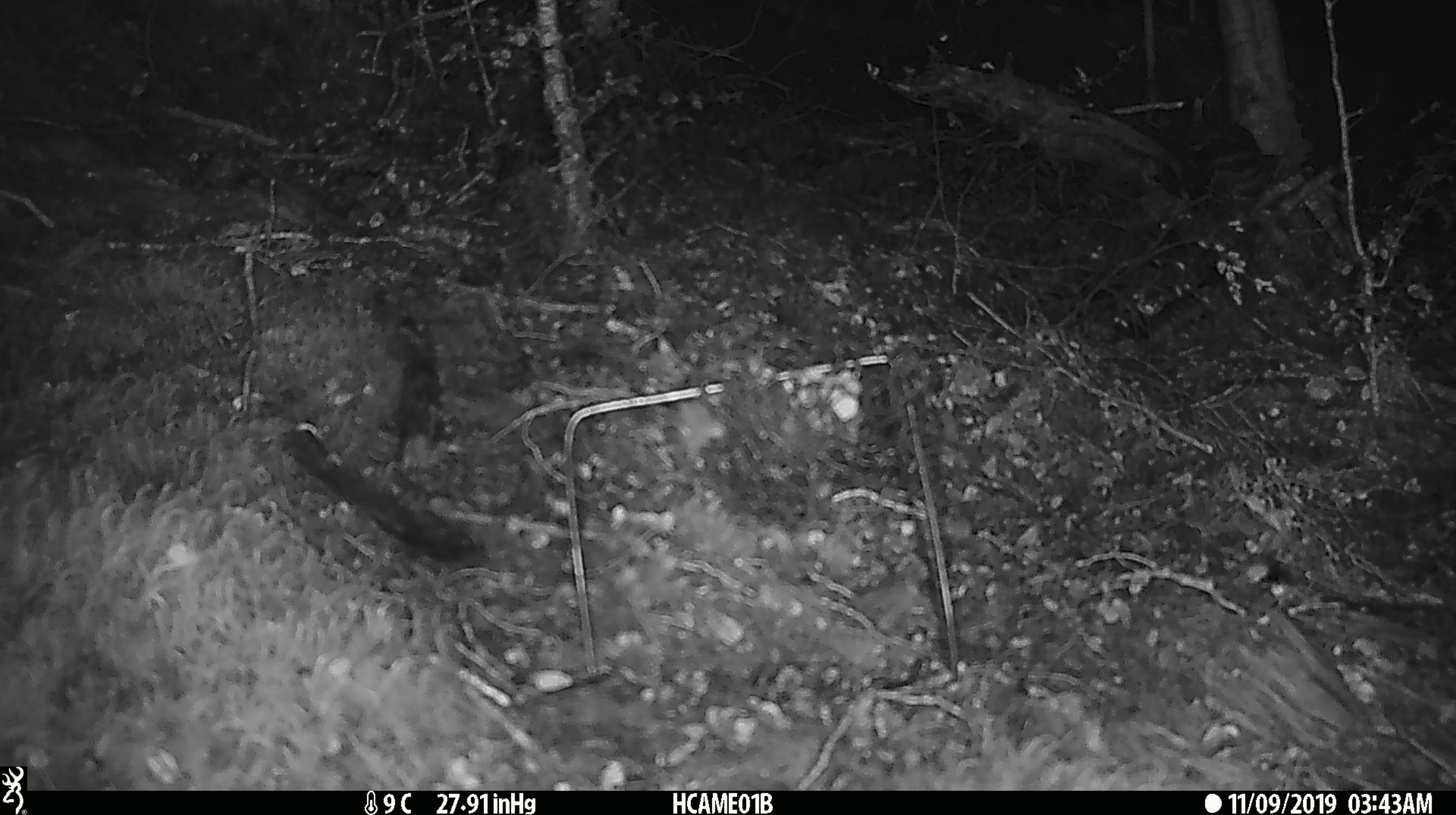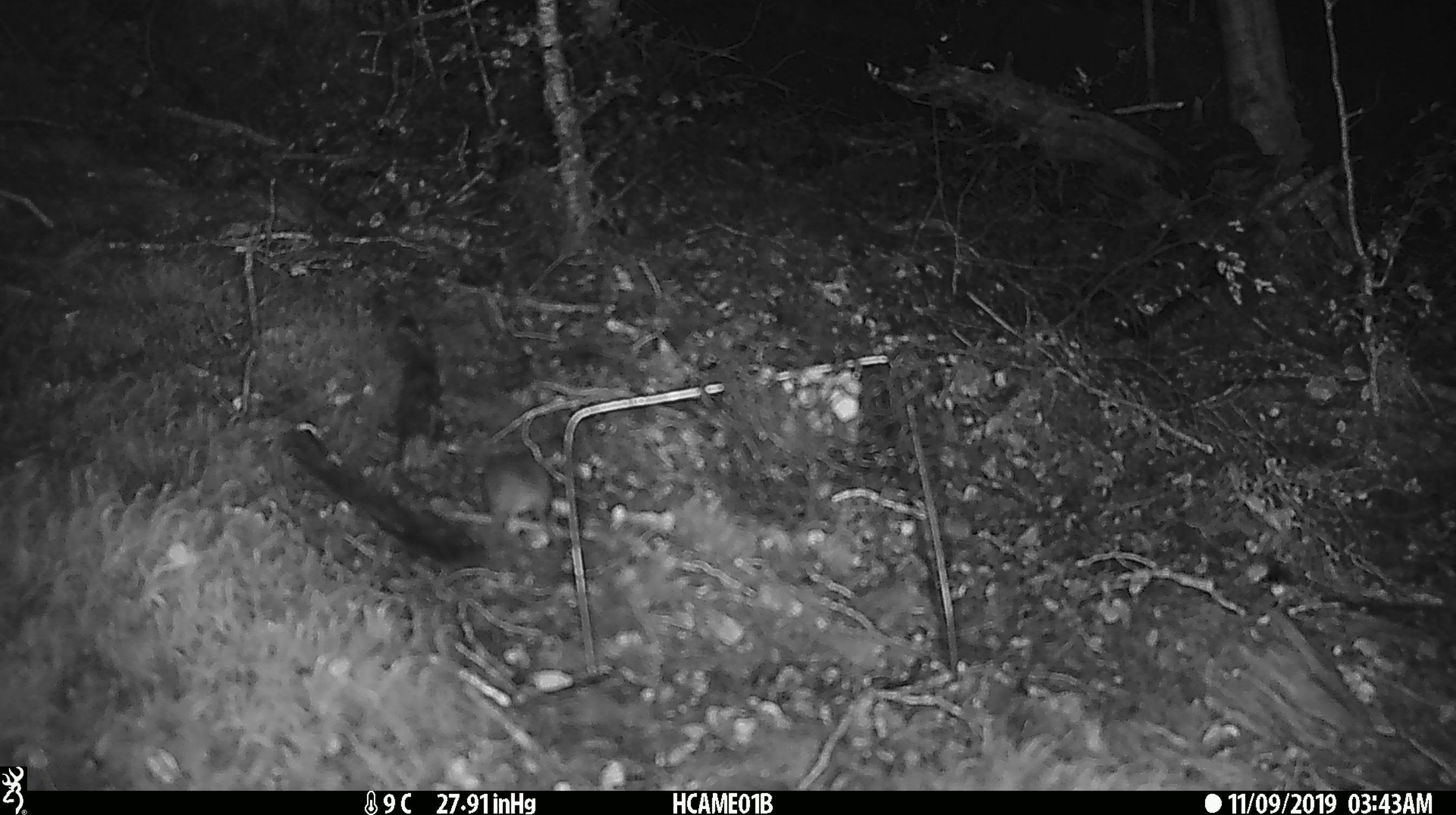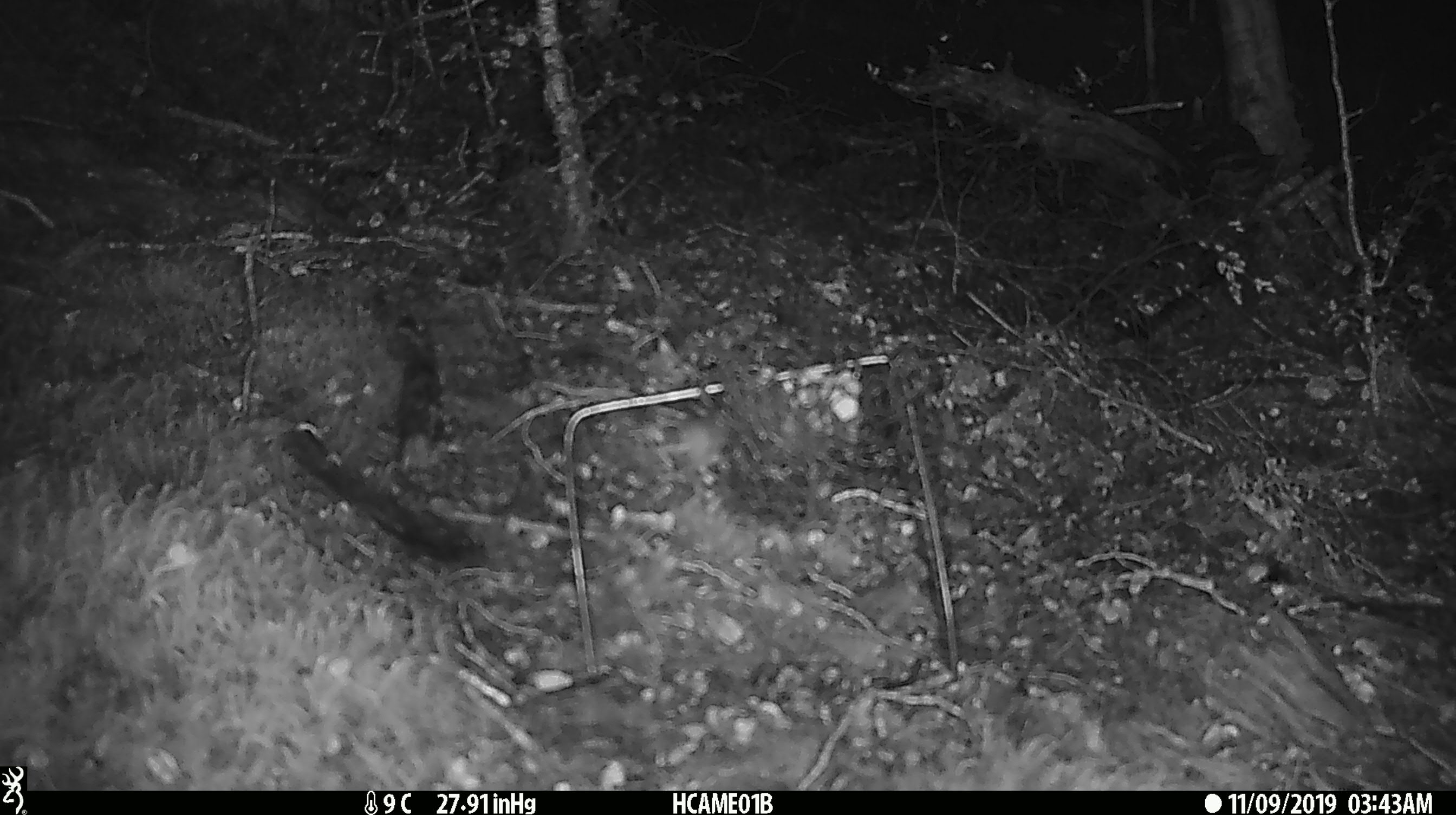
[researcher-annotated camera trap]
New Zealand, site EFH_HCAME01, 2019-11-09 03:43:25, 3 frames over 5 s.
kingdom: Animalia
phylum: Chordata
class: Mammalia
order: Rodentia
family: Muridae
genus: Mus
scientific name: Mus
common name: mouse